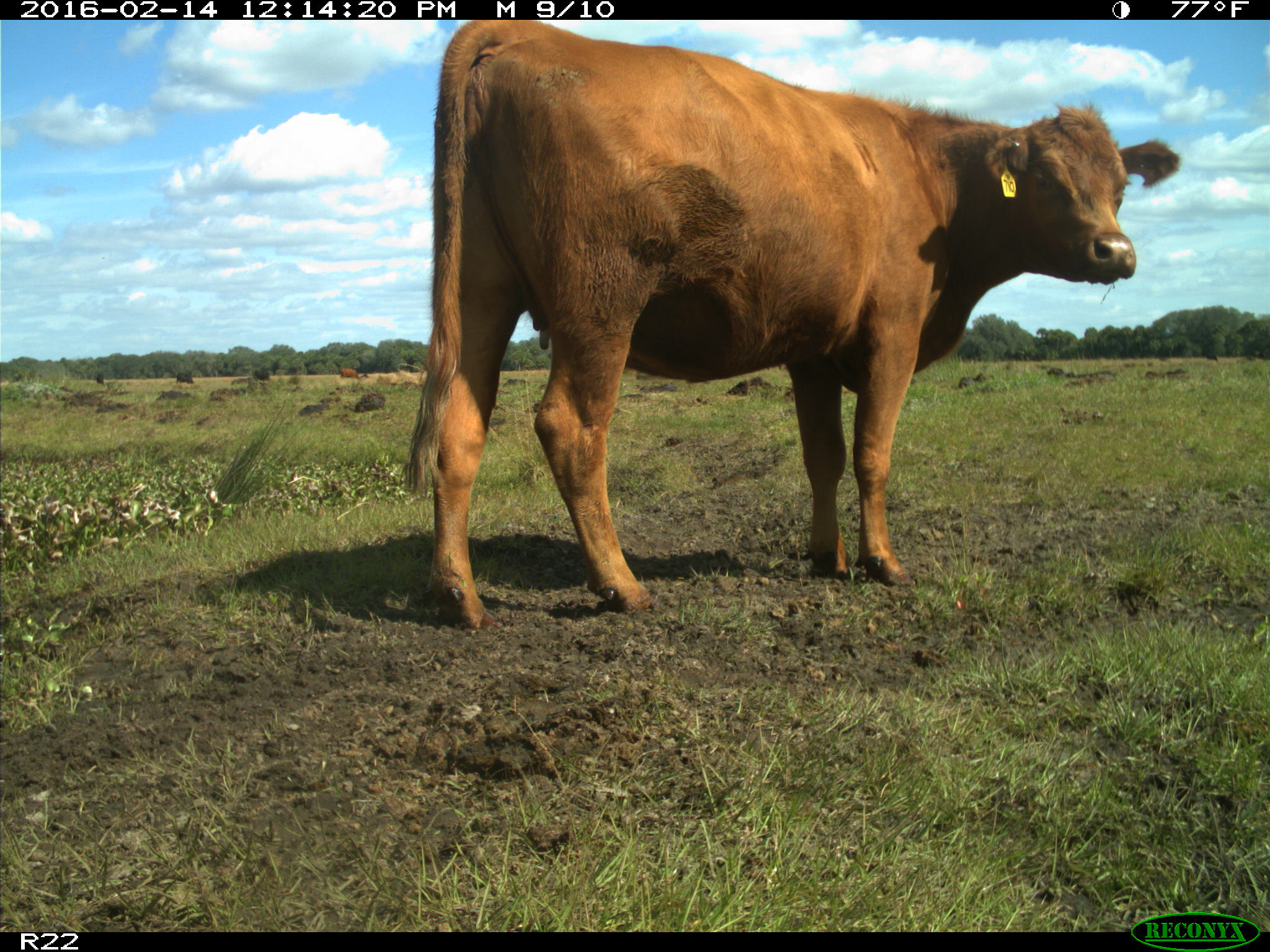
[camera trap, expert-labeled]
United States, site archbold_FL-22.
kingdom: Animalia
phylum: Chordata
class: Mammalia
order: Artiodactyla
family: Bovidae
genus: Bos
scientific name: Bos taurus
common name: domestic cow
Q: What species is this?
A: Bos taurus (domestic cow).